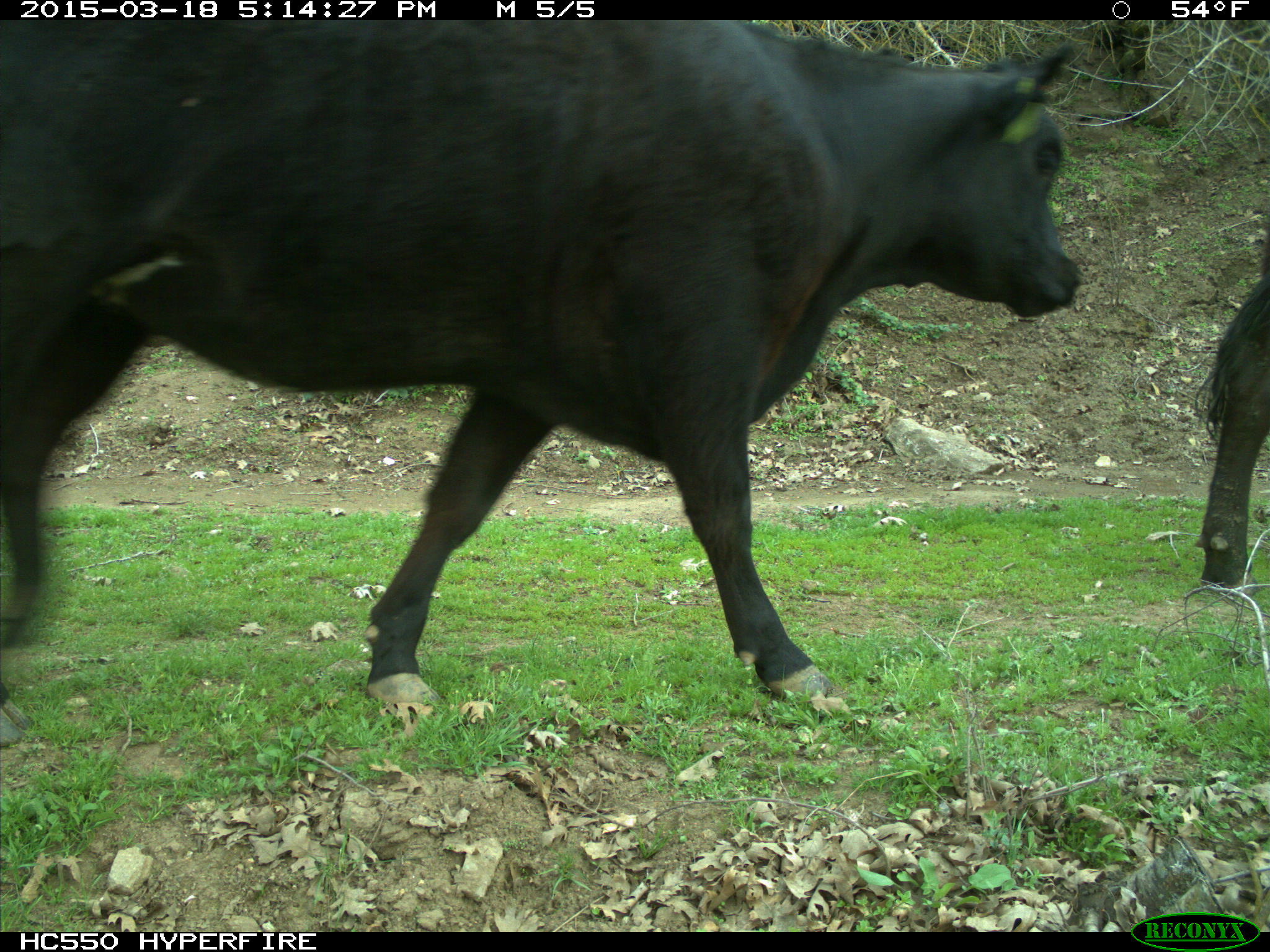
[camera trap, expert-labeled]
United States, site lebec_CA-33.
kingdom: Animalia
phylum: Chordata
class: Mammalia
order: Artiodactyla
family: Bovidae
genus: Bos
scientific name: Bos taurus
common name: domestic cow